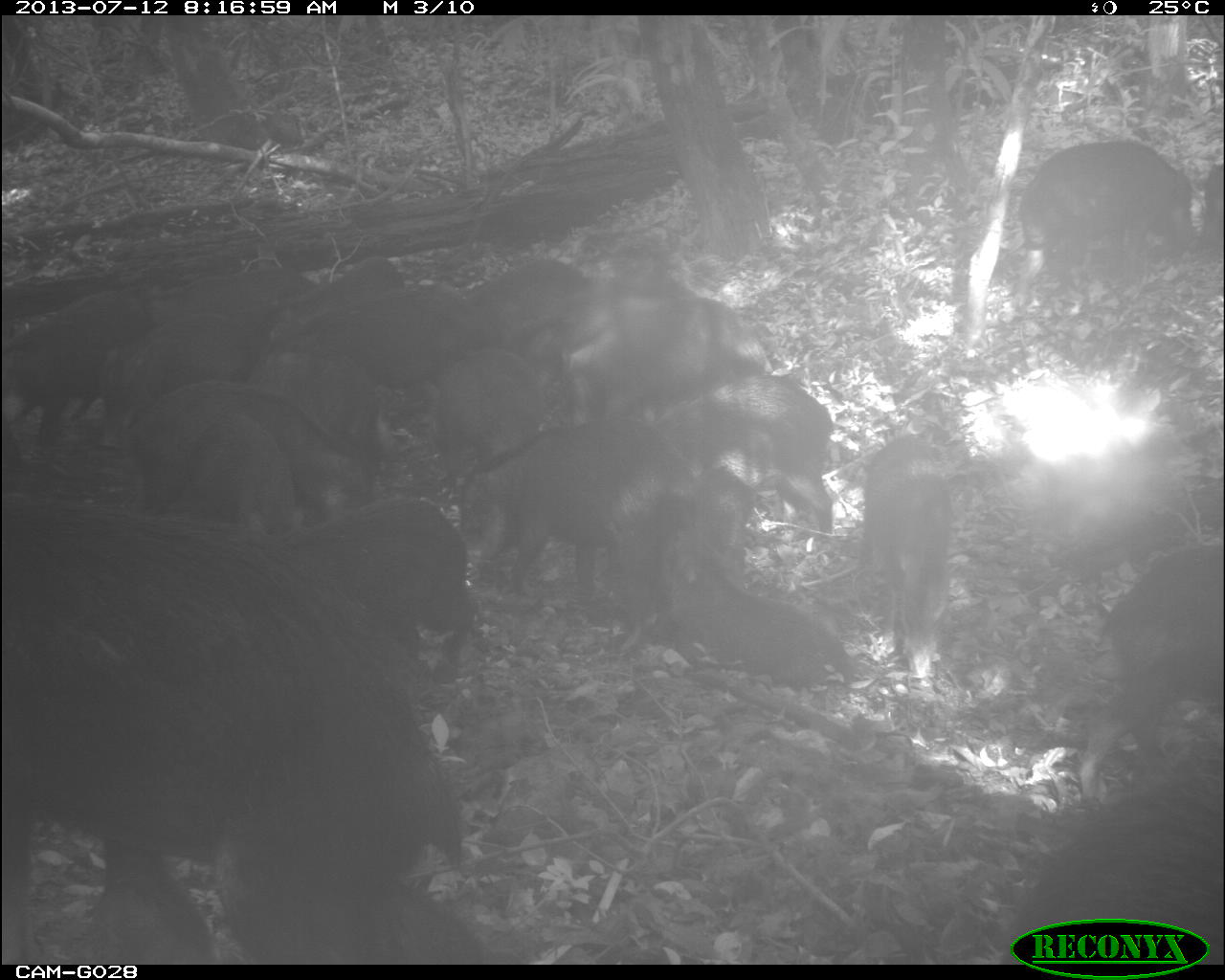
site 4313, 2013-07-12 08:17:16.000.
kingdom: Animalia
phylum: Chordata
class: Mammalia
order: Artiodactyla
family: Tayassuidae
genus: Tayassu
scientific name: Tayassu pecari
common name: white-lipped peccary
Tayassu pecari (white-lipped peccary), count 25.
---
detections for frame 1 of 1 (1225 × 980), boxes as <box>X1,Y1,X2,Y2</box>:
group: <box>0,137,1225,962</box>